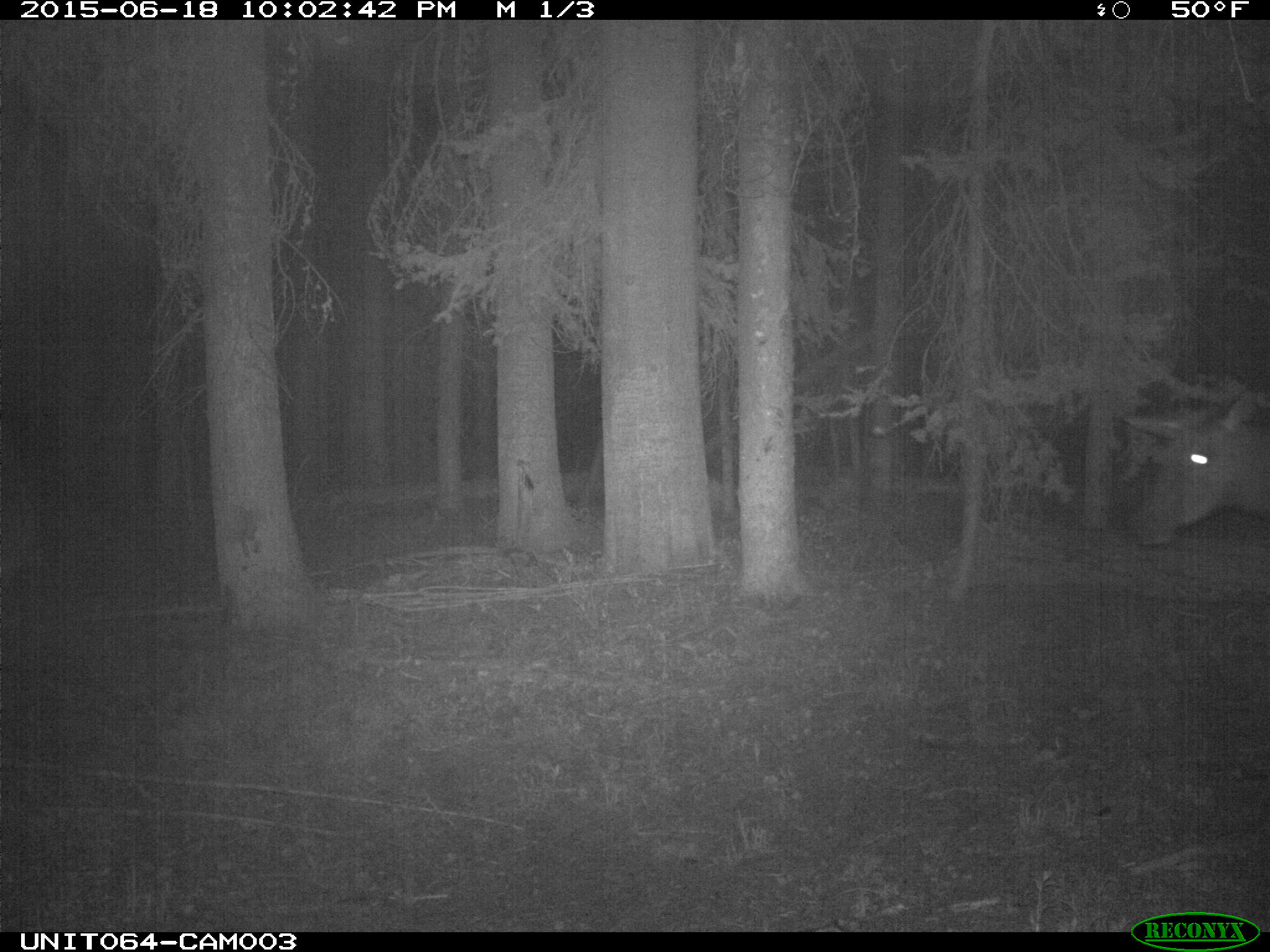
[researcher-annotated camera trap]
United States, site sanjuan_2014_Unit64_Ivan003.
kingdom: Animalia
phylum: Chordata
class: Mammalia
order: Artiodactyla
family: Cervidae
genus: Cervus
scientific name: Cervus elaphus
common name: red deer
Cervus elaphus (red deer).